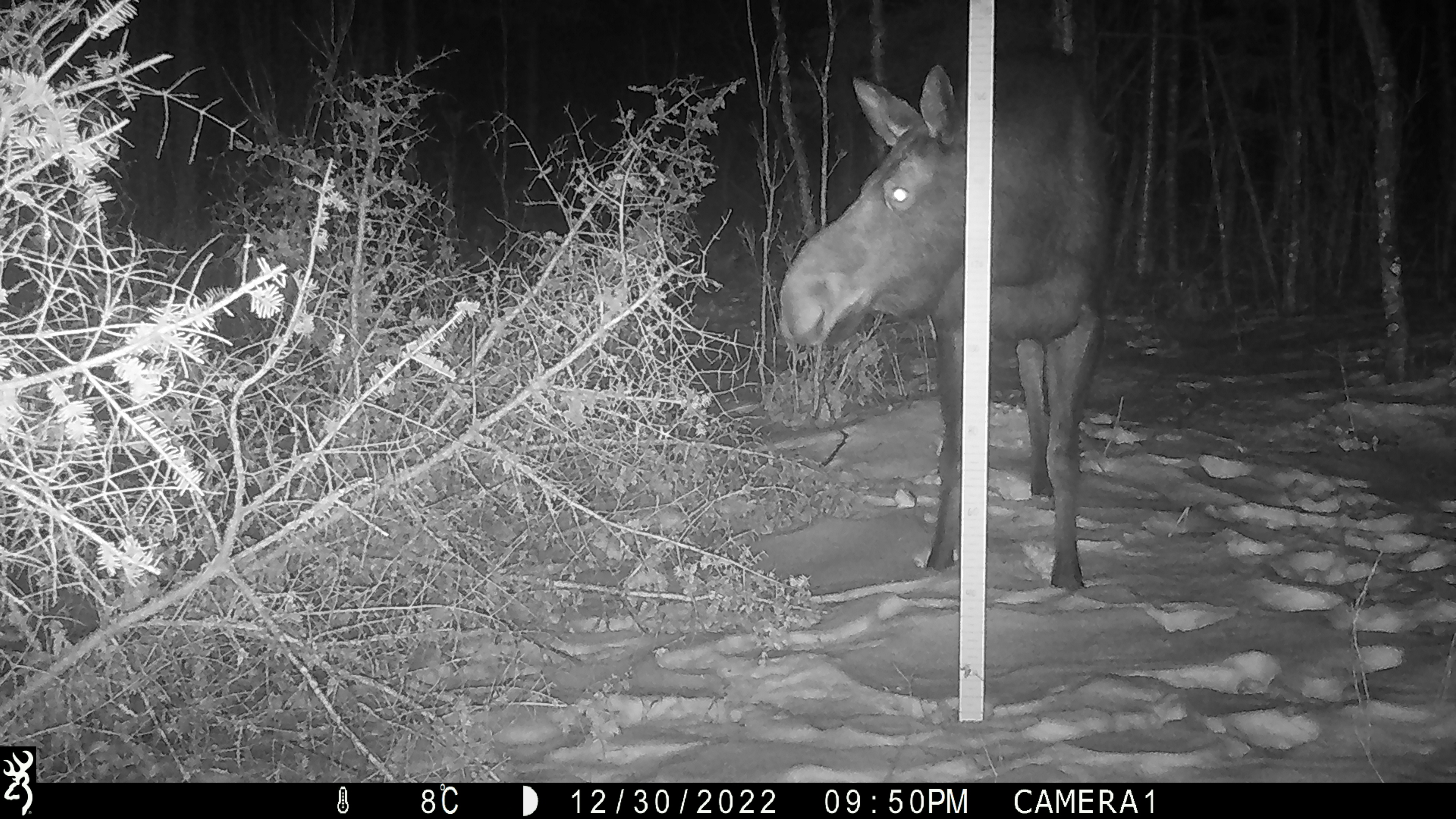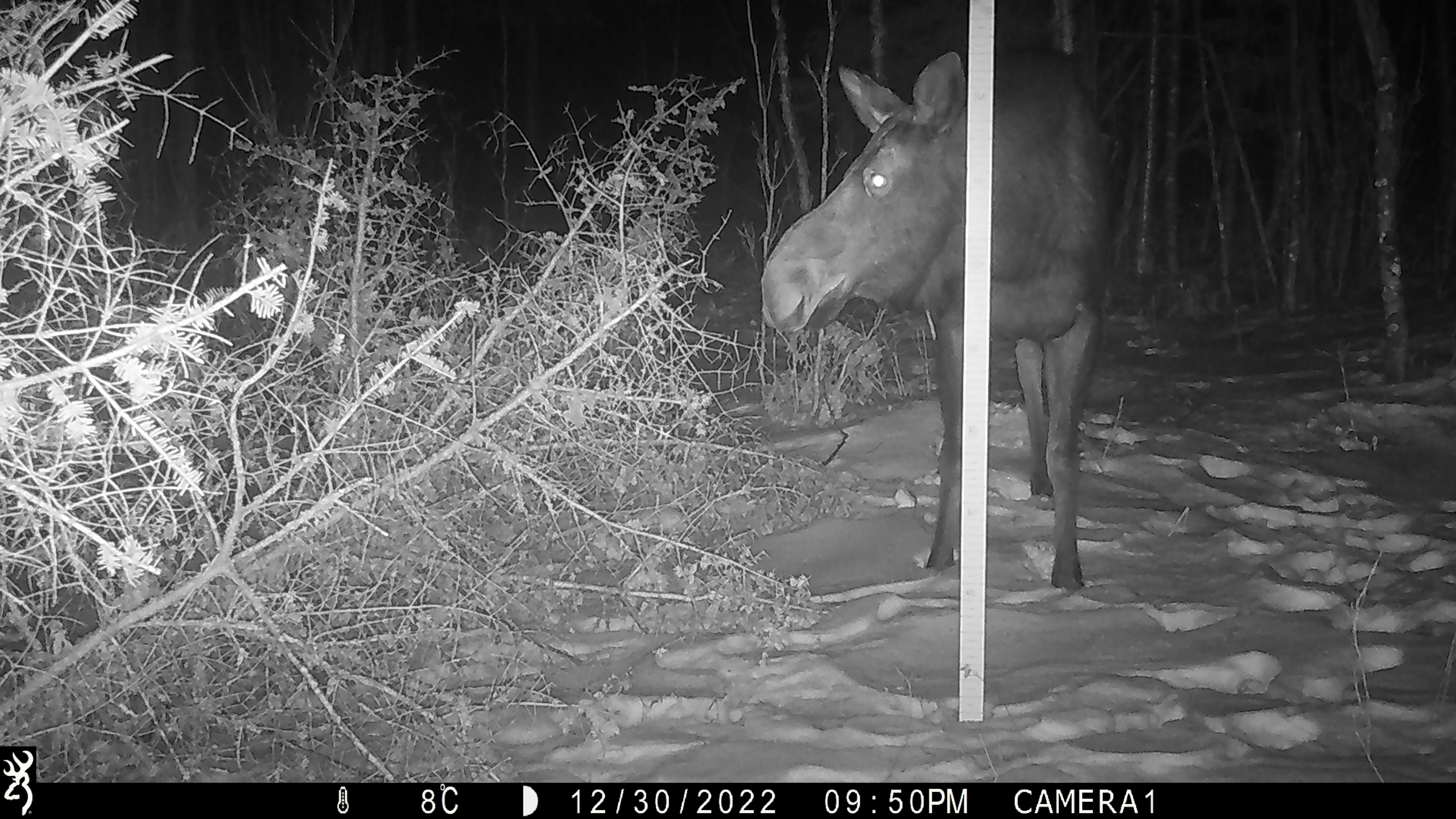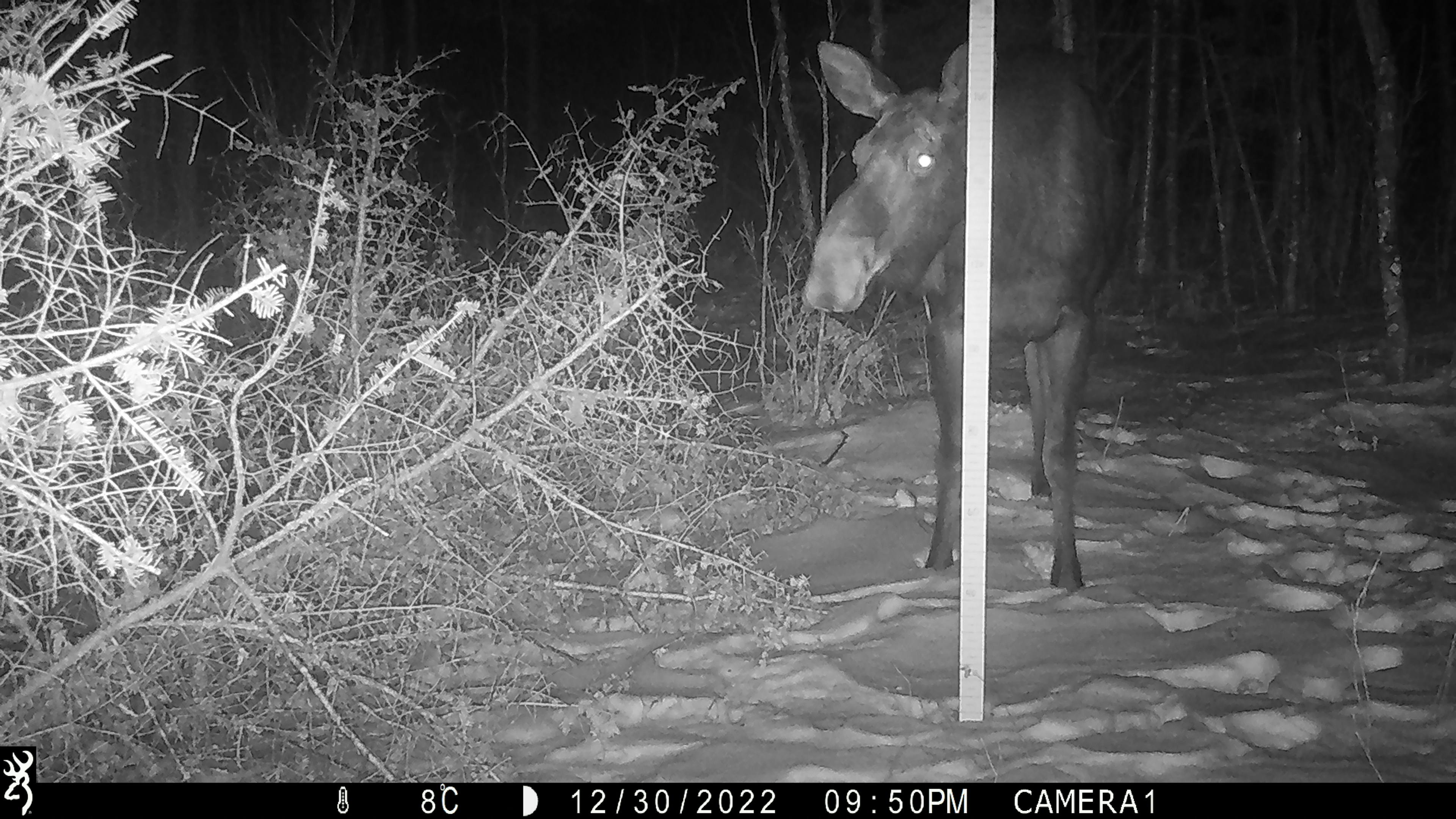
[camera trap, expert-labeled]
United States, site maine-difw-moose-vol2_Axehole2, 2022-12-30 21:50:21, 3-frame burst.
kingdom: Animalia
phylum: Chordata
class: Mammalia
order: Artiodactyla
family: Cervidae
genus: Alces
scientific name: Alces alces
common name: moose